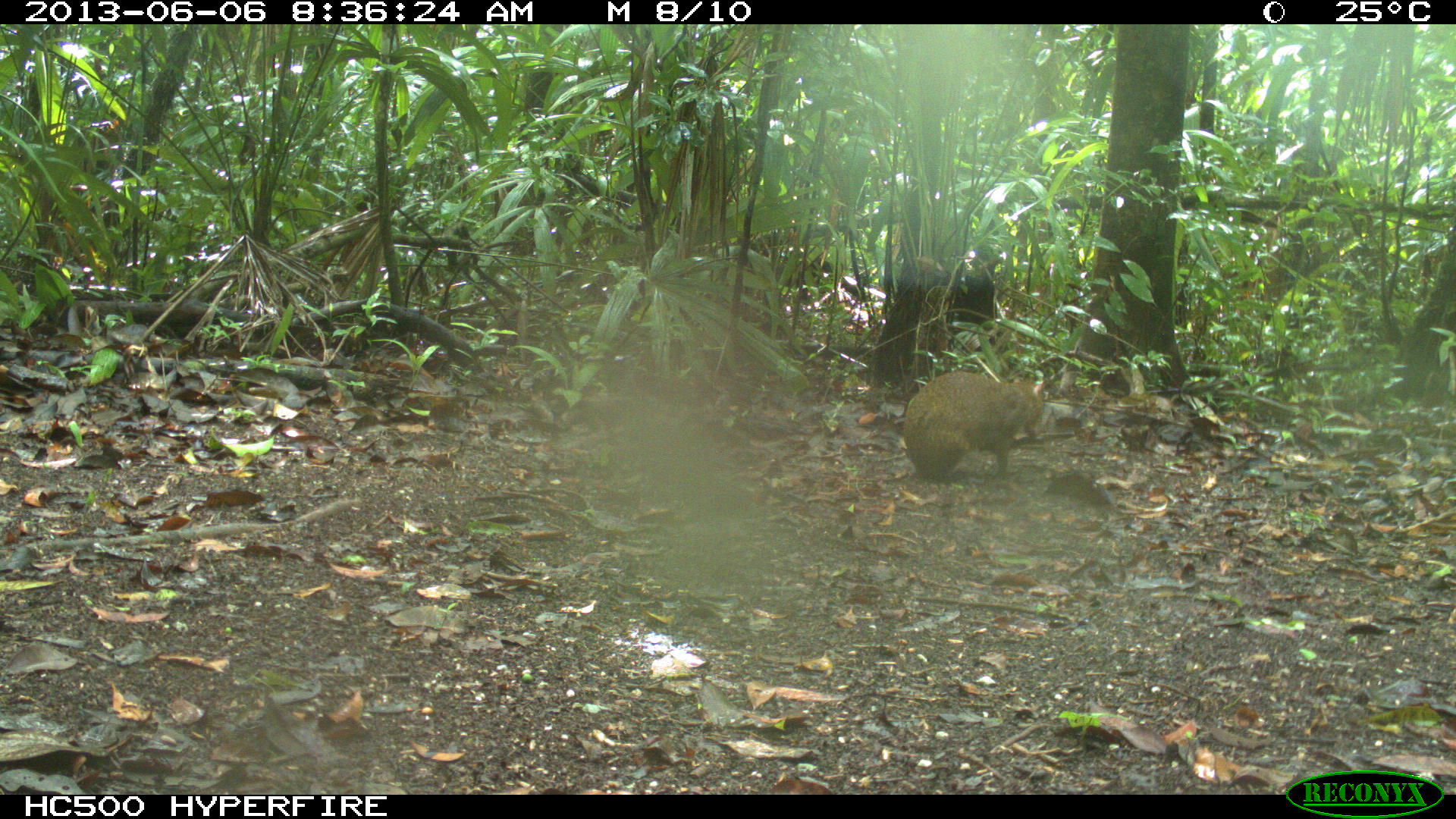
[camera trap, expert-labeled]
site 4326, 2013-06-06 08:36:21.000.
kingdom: Animalia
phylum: Chordata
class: Mammalia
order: Rodentia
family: Dasyproctidae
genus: Dasyprocta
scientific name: Dasyprocta punctata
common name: central american agouti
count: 1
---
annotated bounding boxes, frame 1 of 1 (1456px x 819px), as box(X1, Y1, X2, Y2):
dasyprocta punctata: box(900, 369, 1045, 481)